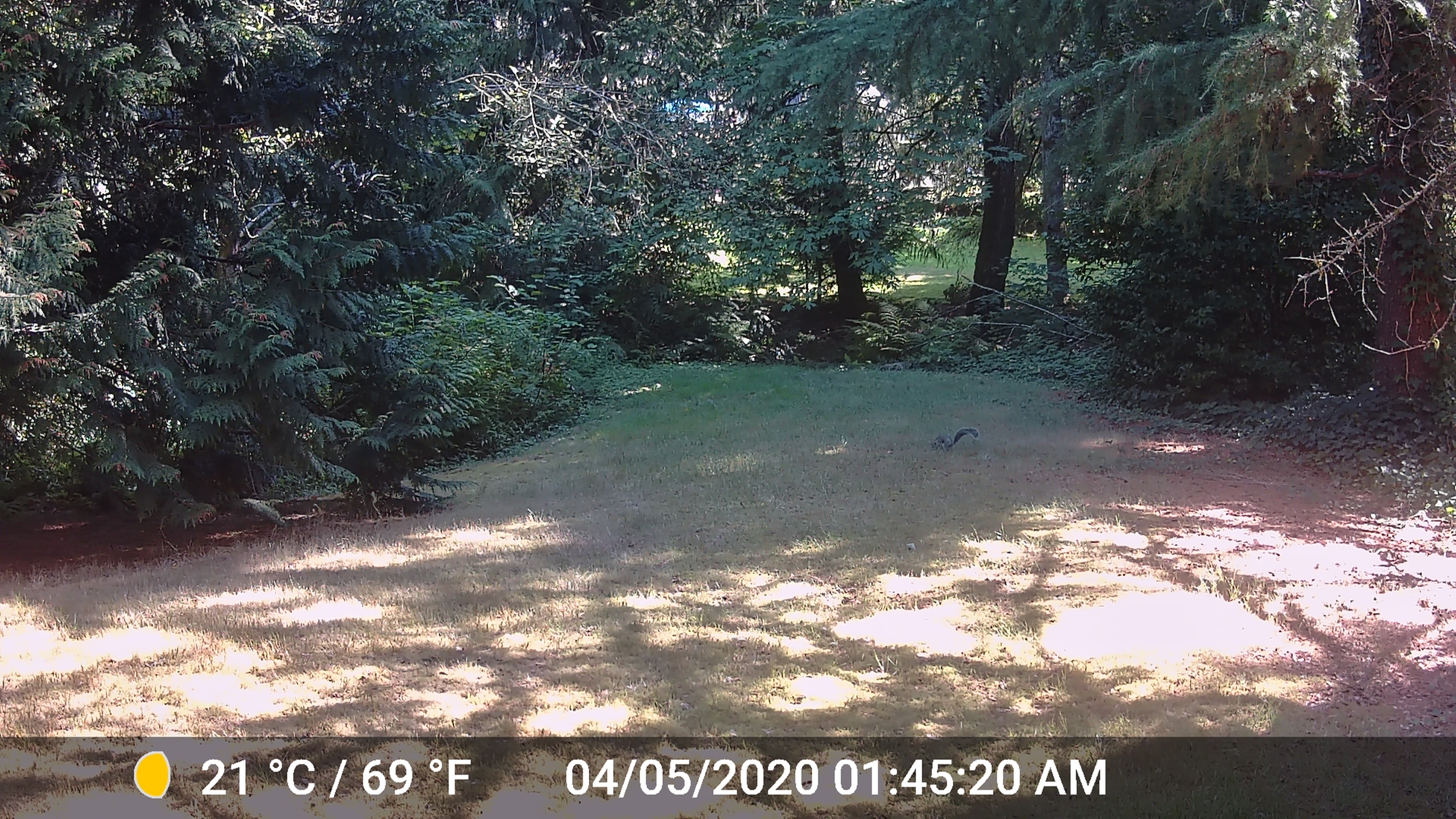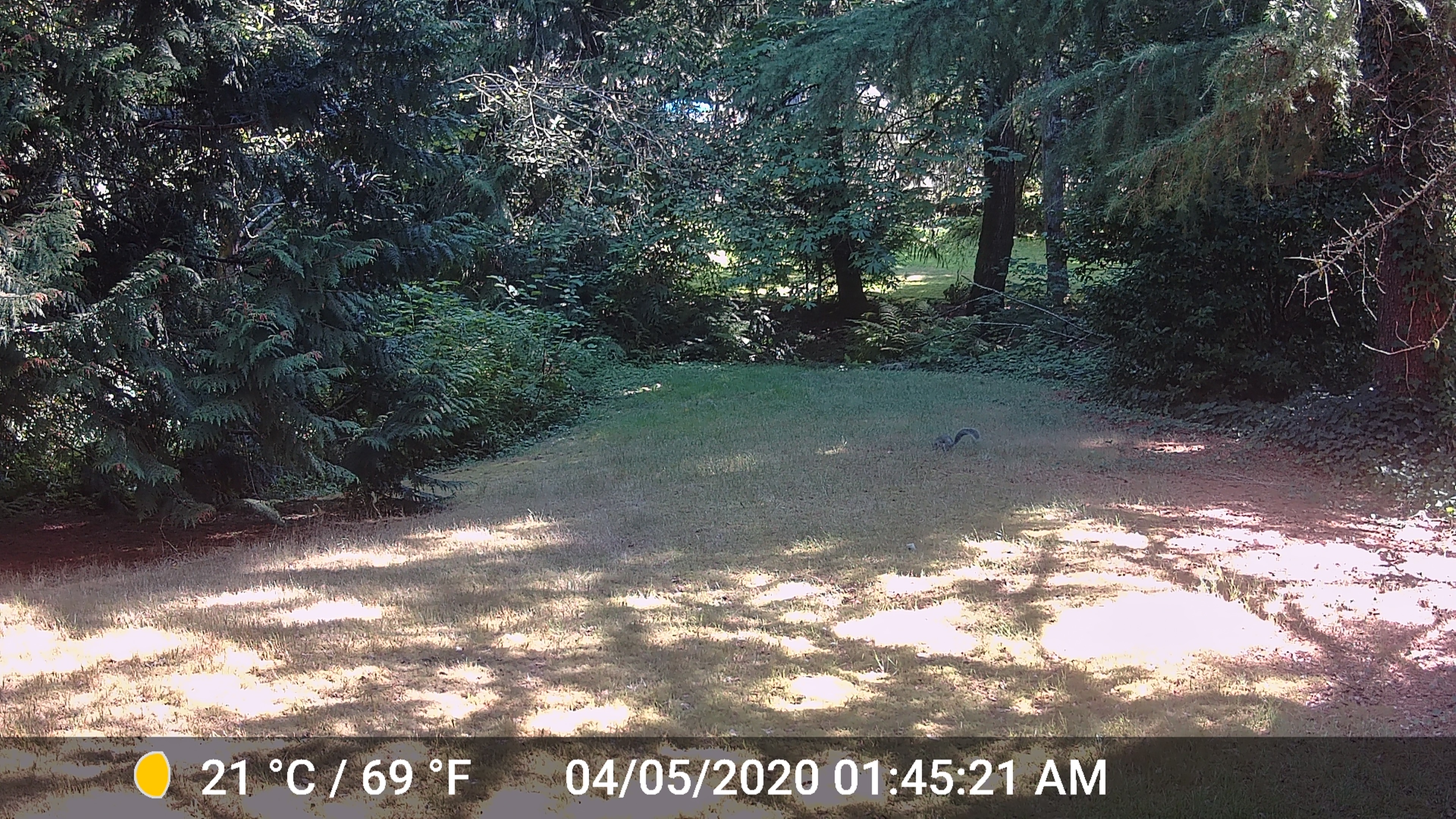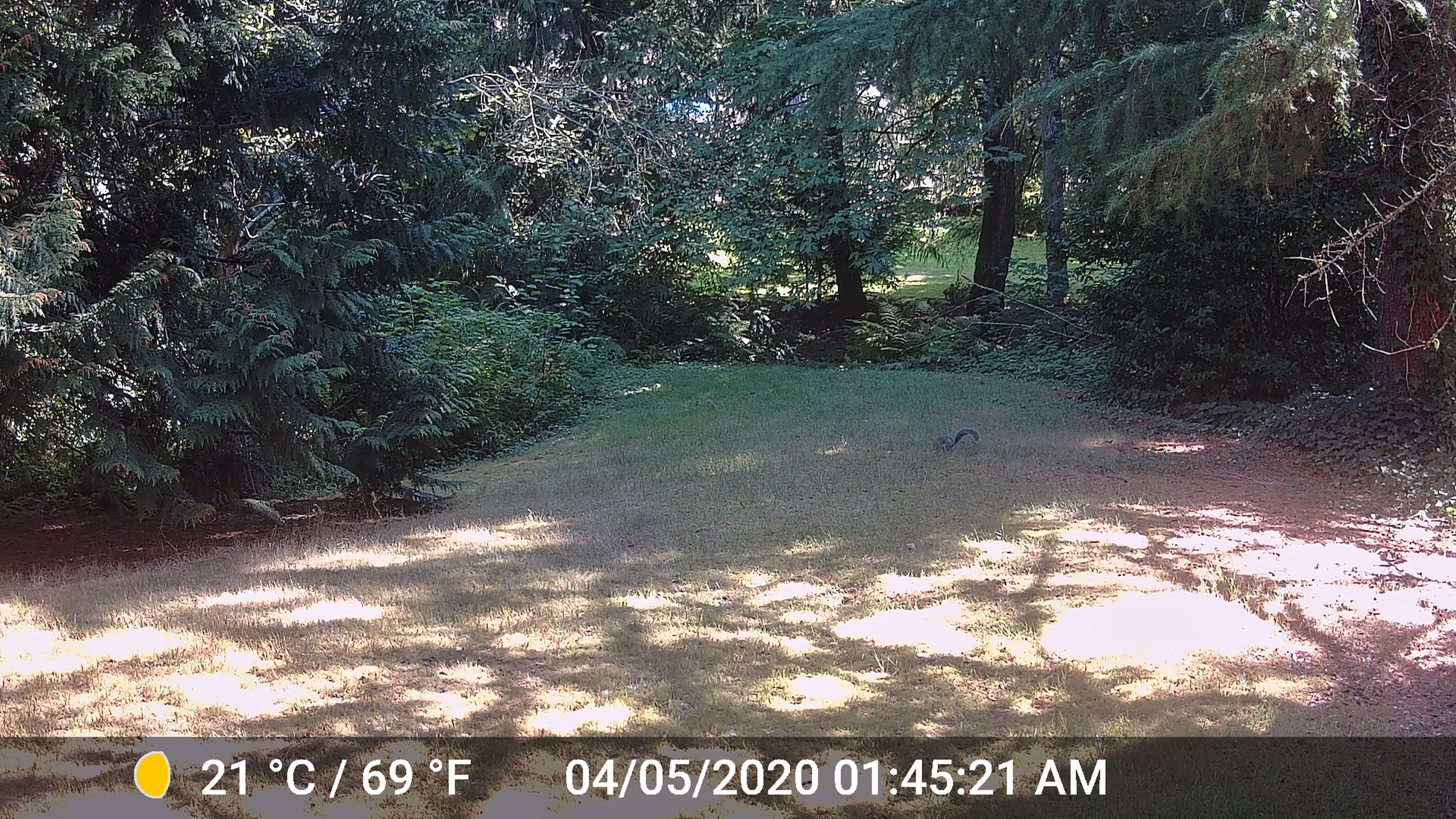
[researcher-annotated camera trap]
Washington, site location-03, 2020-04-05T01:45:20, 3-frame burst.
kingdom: Animalia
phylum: Chordata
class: Mammalia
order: Rodentia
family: Sciuridae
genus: Sciurus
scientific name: Sciurus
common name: squirrel